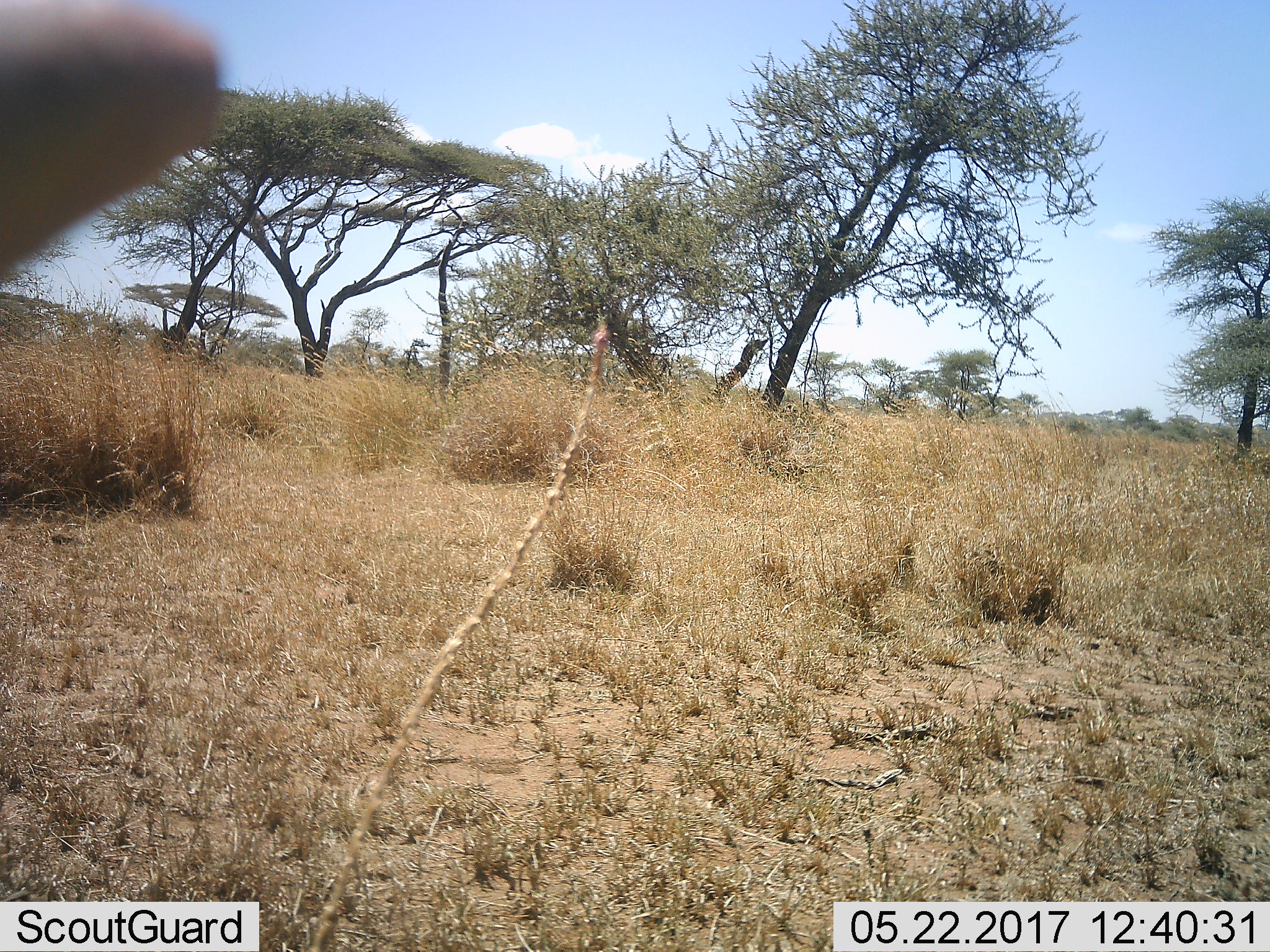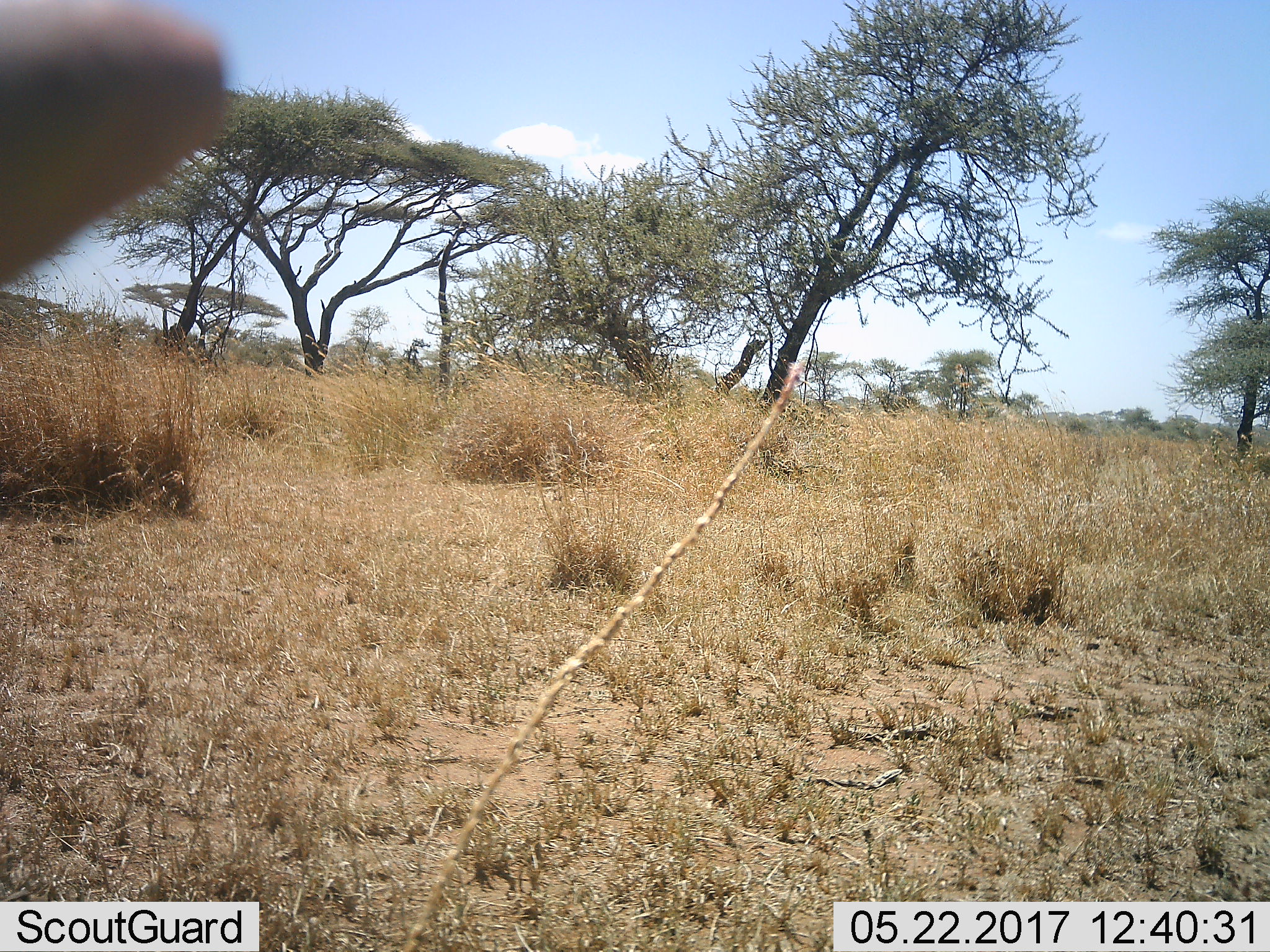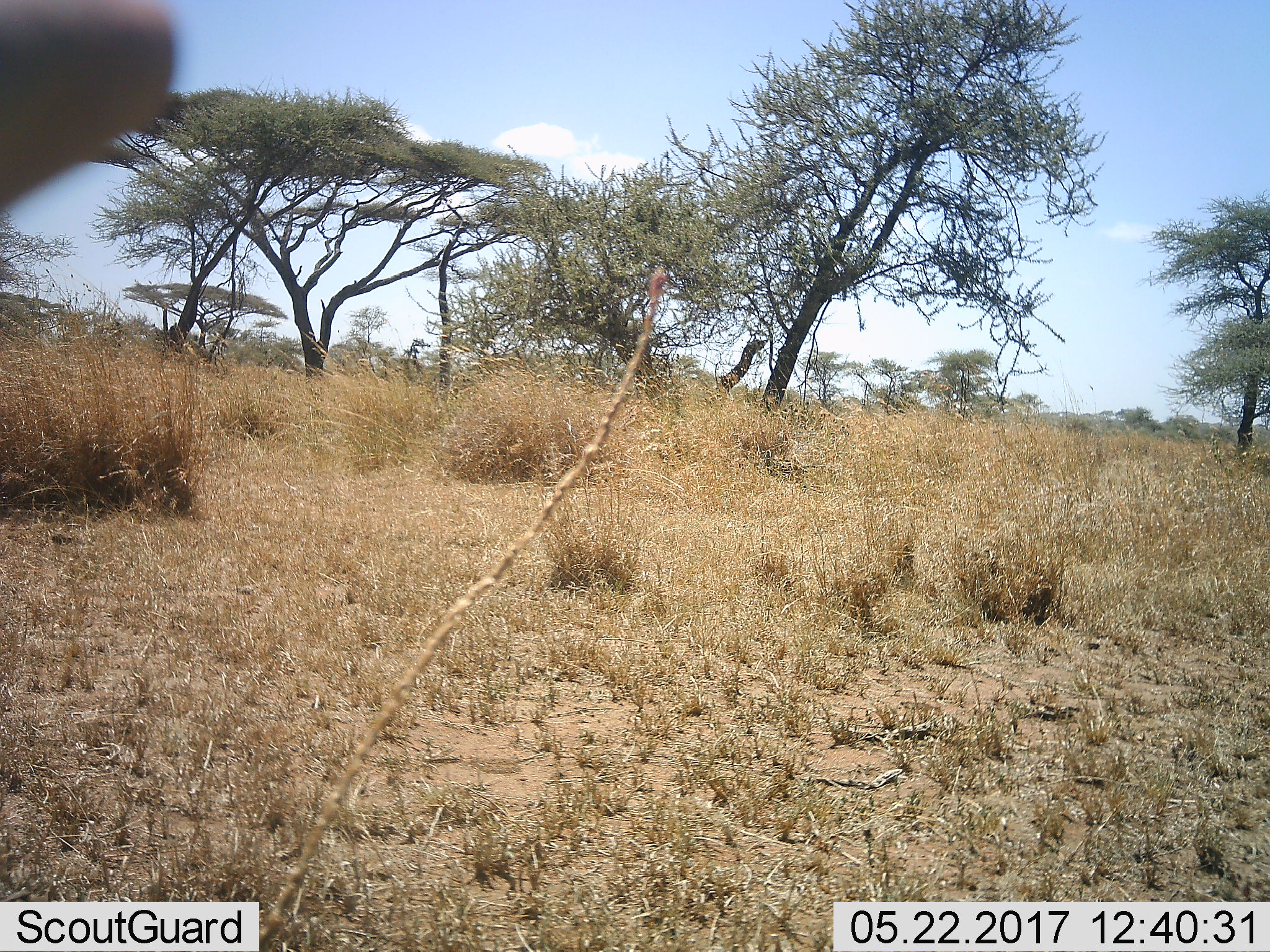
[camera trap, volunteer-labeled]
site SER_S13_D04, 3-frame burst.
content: unidentified animal